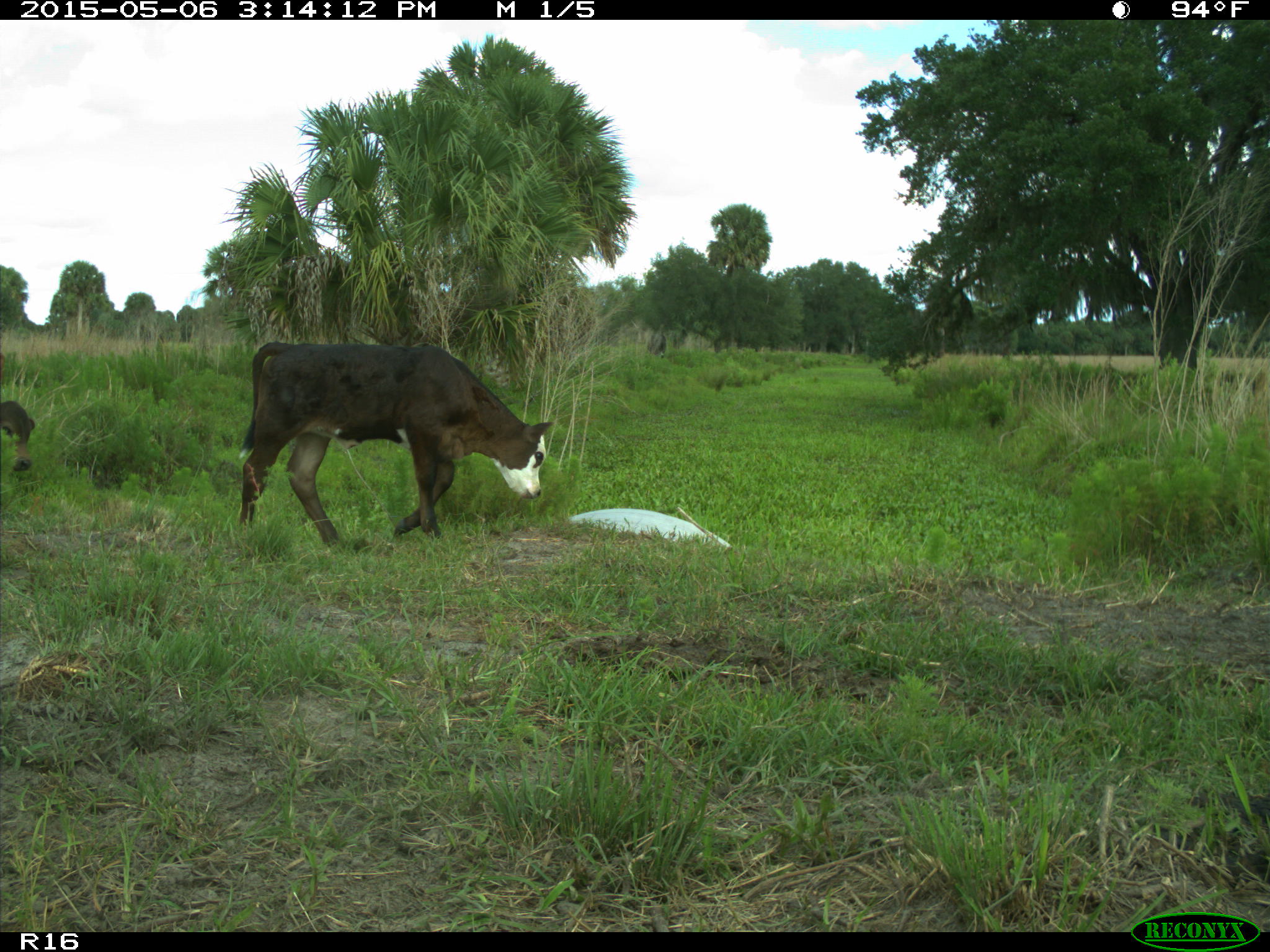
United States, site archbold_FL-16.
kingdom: Animalia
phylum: Chordata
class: Mammalia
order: Artiodactyla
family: Bovidae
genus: Bos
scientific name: Bos taurus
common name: domestic cow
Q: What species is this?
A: Bos taurus (domestic cow).